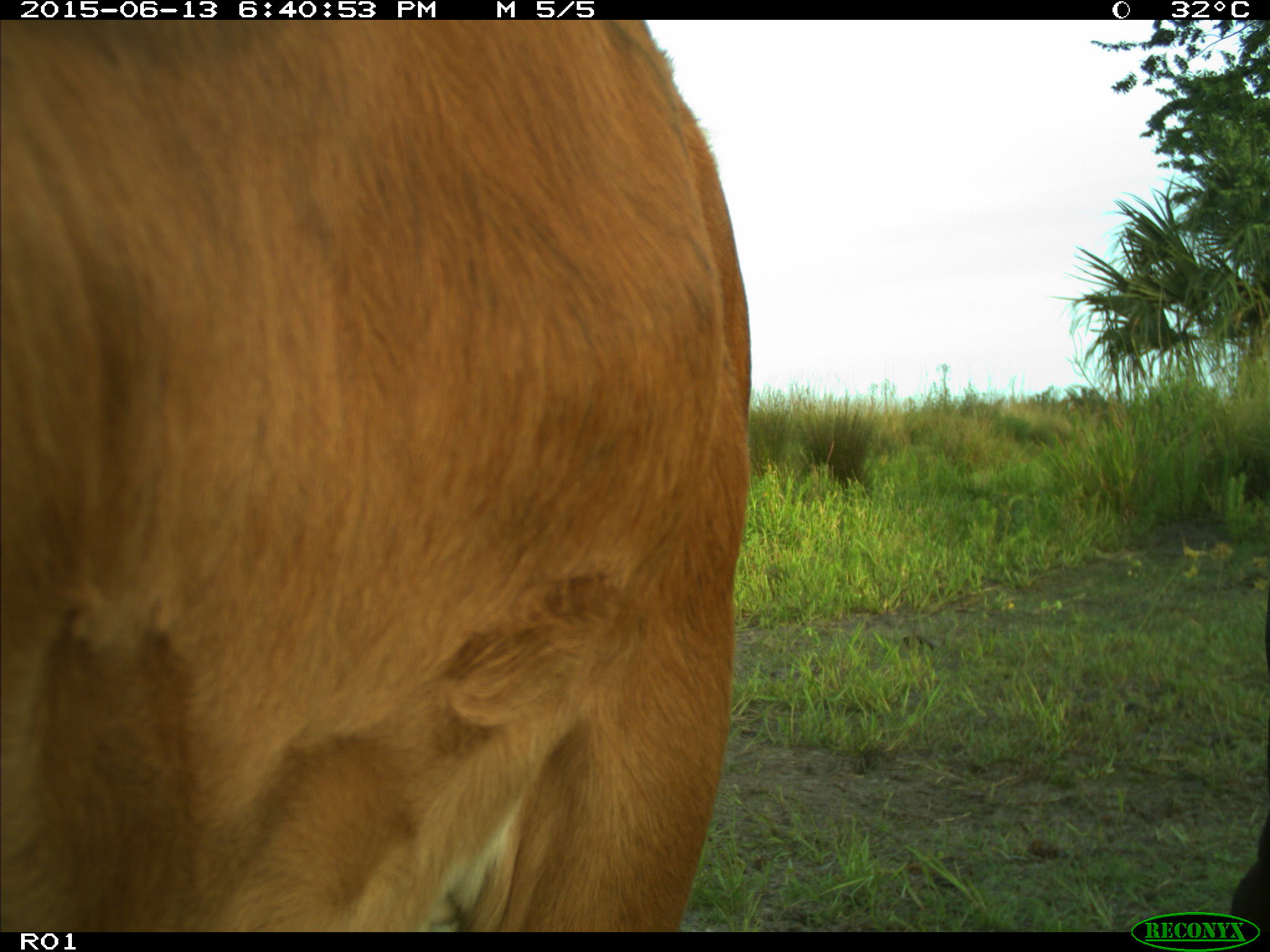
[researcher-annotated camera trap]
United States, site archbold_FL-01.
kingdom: Animalia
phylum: Chordata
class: Mammalia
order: Artiodactyla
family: Bovidae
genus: Bos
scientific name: Bos taurus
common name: domestic cow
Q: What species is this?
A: Bos taurus (domestic cow).